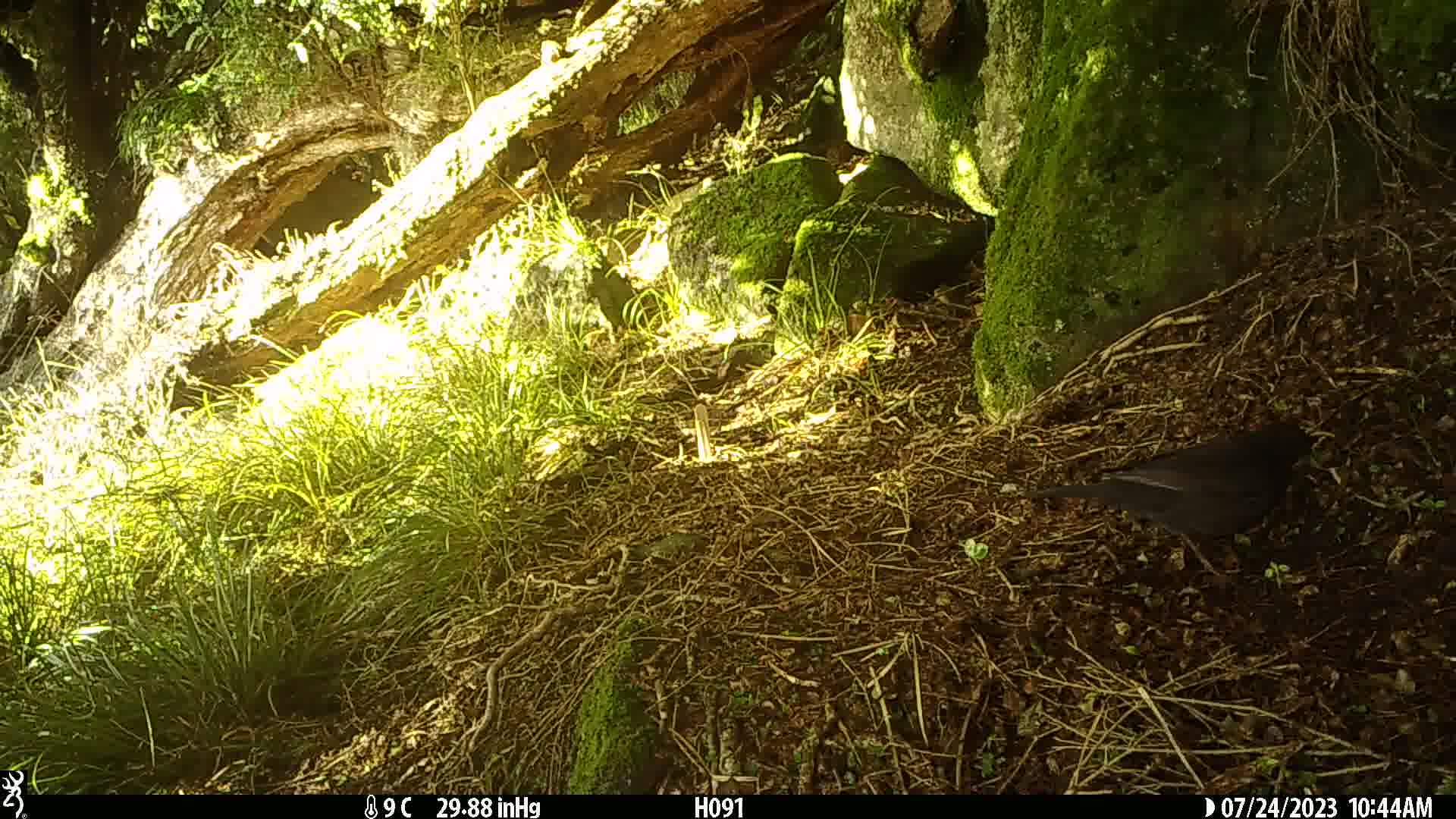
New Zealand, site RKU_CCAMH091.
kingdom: Animalia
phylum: Chordata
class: Aves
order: Passeriformes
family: Turdidae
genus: Turdus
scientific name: Turdus merula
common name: eurasian blackbird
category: blackbird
Blackbird (eurasian blackbird) (Turdus merula).